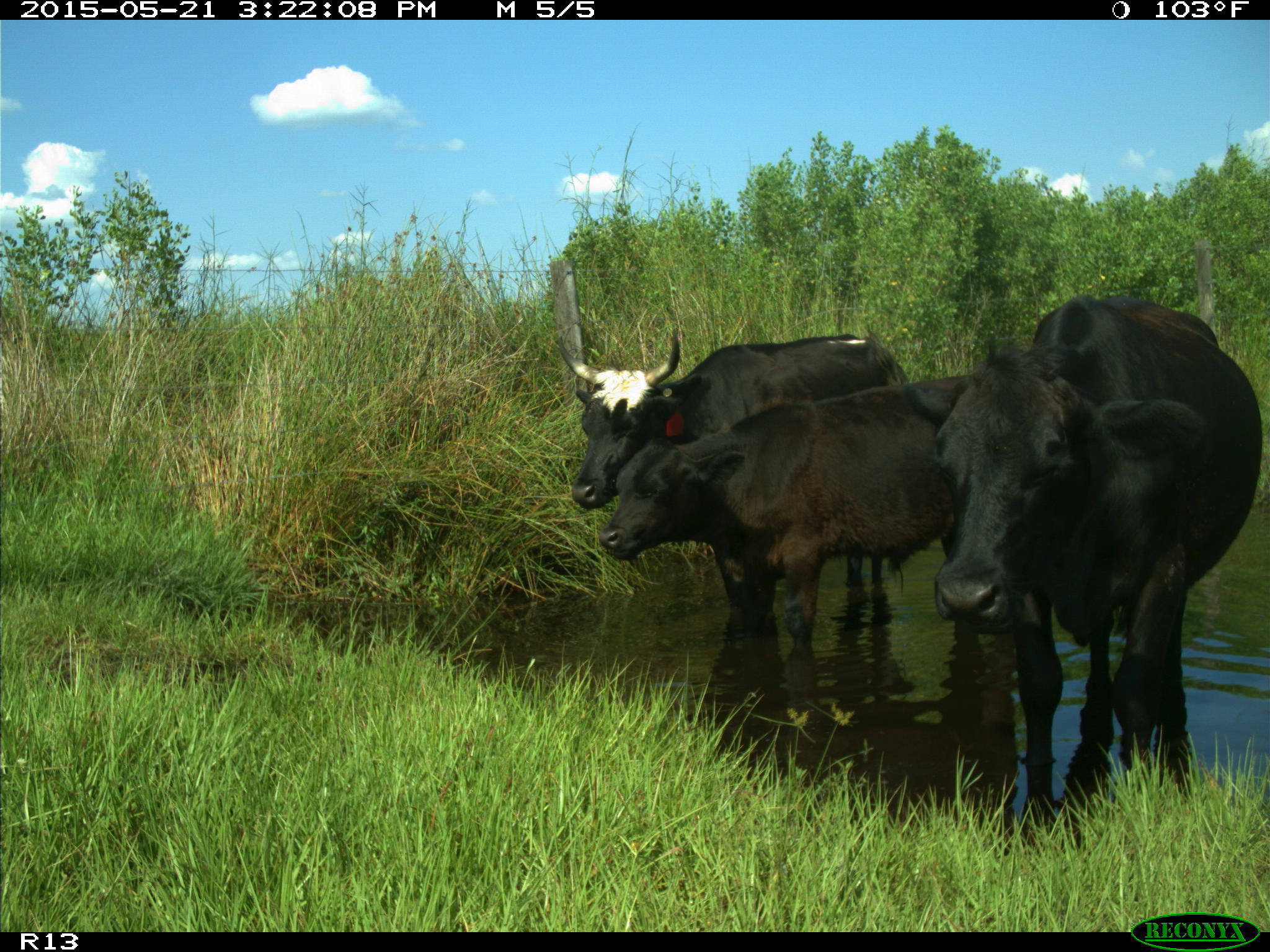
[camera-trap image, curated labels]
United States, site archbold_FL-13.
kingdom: Animalia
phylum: Chordata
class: Mammalia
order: Artiodactyla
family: Bovidae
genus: Bos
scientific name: Bos taurus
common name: domestic cow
Bos taurus (domestic cow).